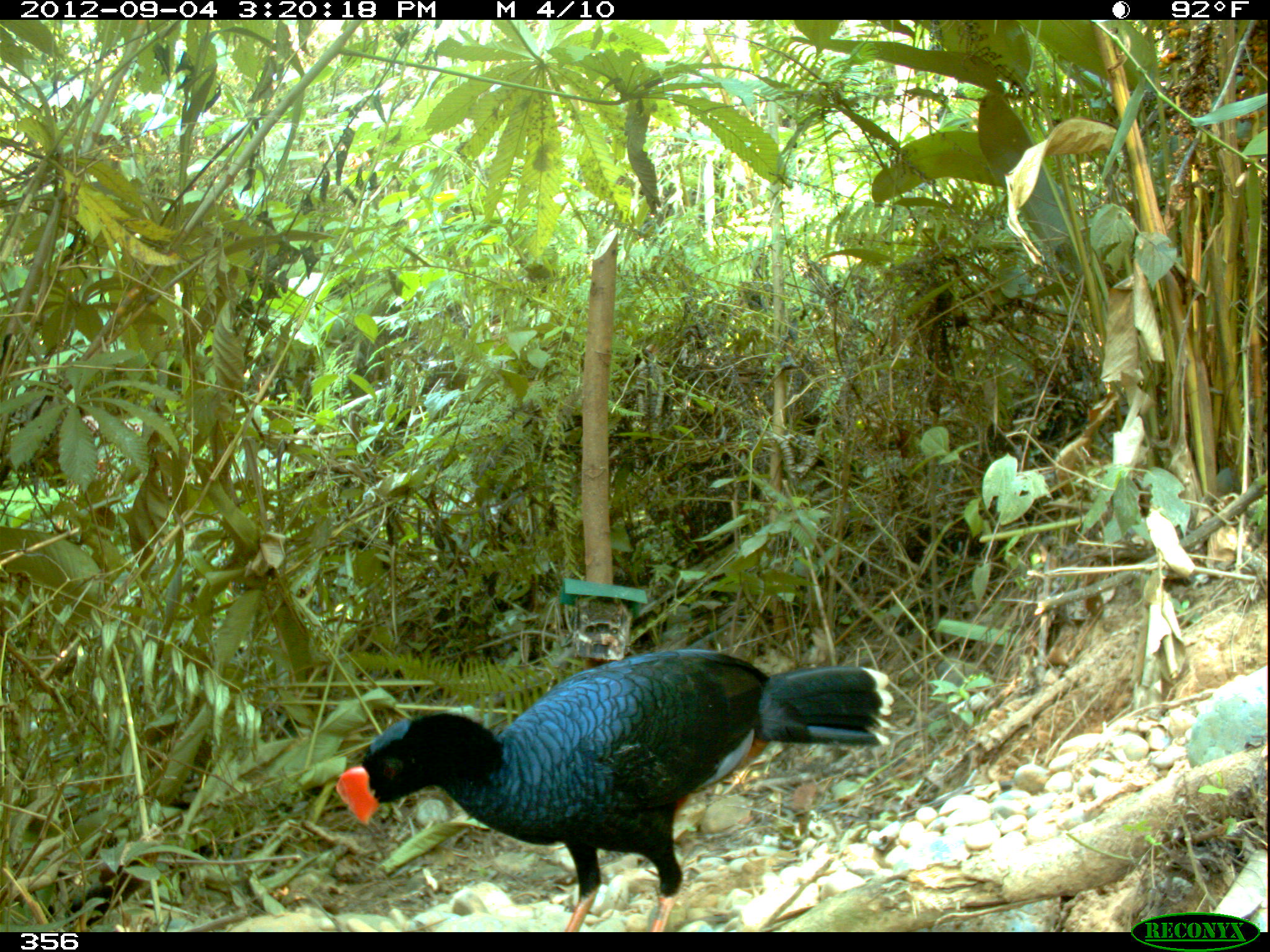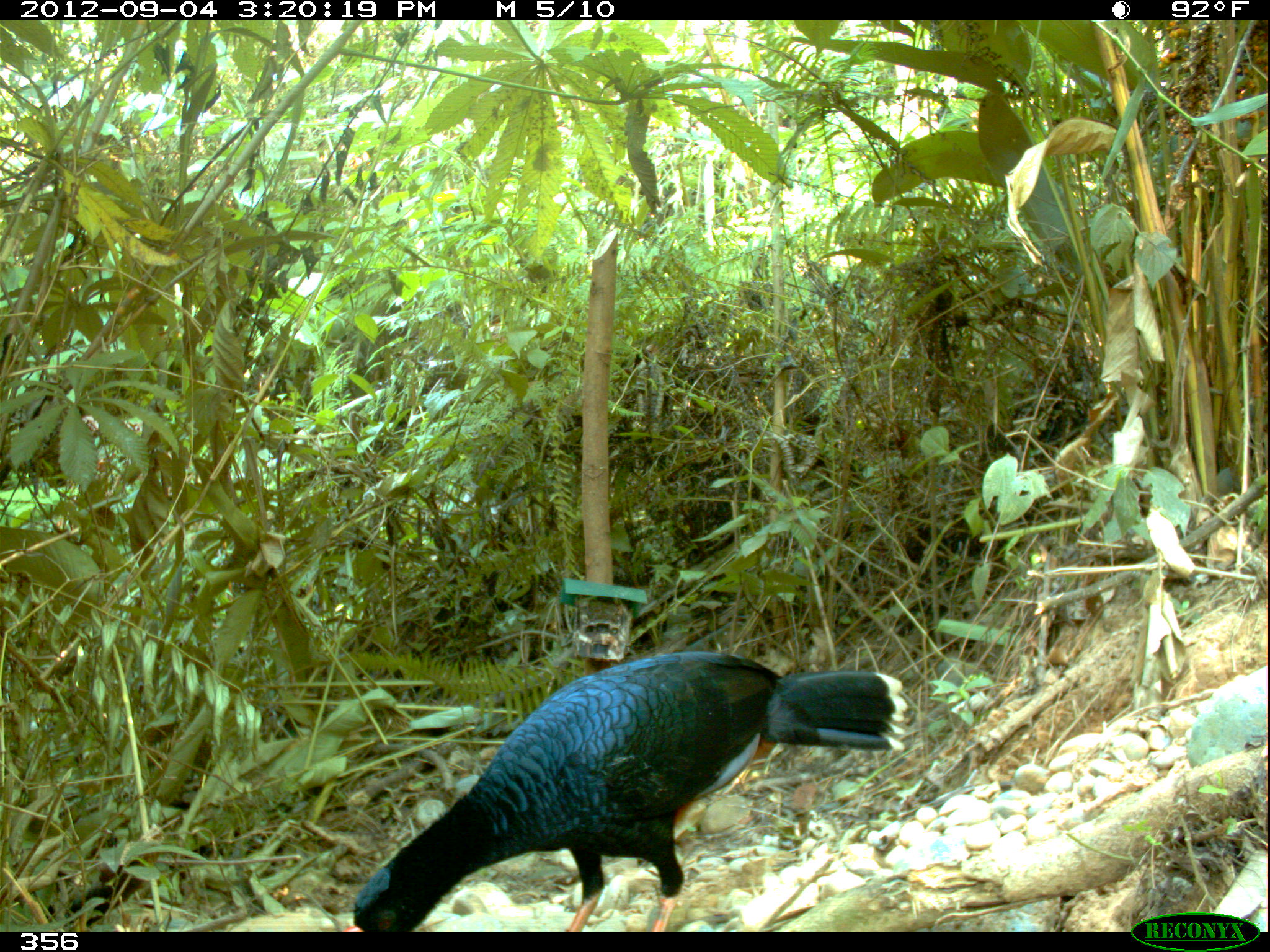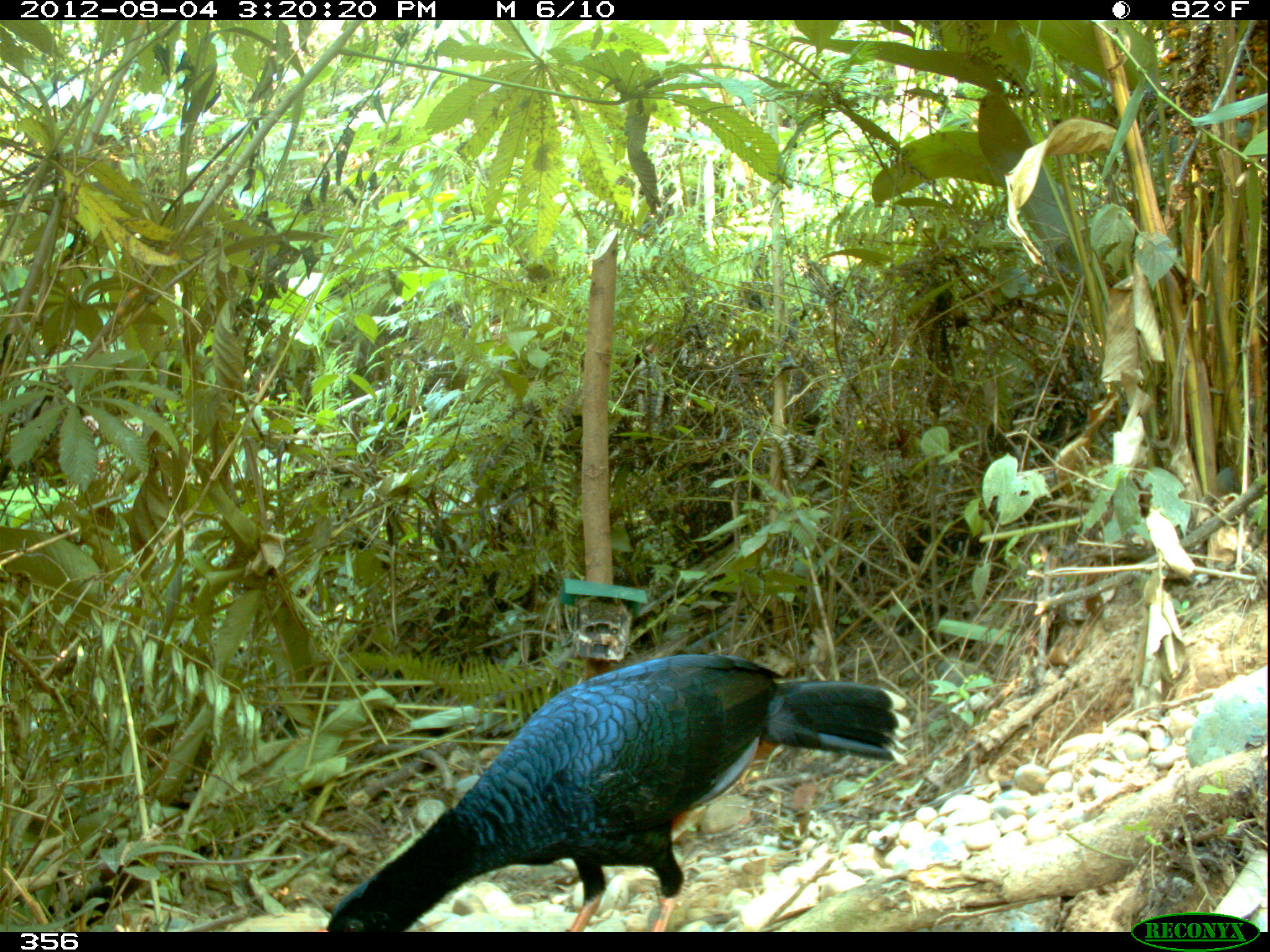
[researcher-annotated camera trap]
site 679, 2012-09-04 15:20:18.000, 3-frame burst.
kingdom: Animalia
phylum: Chordata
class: Aves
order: Galliformes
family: Cracidae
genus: Mitu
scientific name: Mitu tuberosum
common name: razor-billed curassow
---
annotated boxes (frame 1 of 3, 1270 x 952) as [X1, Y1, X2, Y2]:
mitu tuberosum: [334, 648, 891, 930]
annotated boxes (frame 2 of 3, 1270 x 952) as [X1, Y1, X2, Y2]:
mitu tuberosum: [342, 651, 906, 930]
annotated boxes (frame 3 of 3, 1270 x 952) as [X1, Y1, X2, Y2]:
mitu tuberosum: [316, 653, 909, 931]